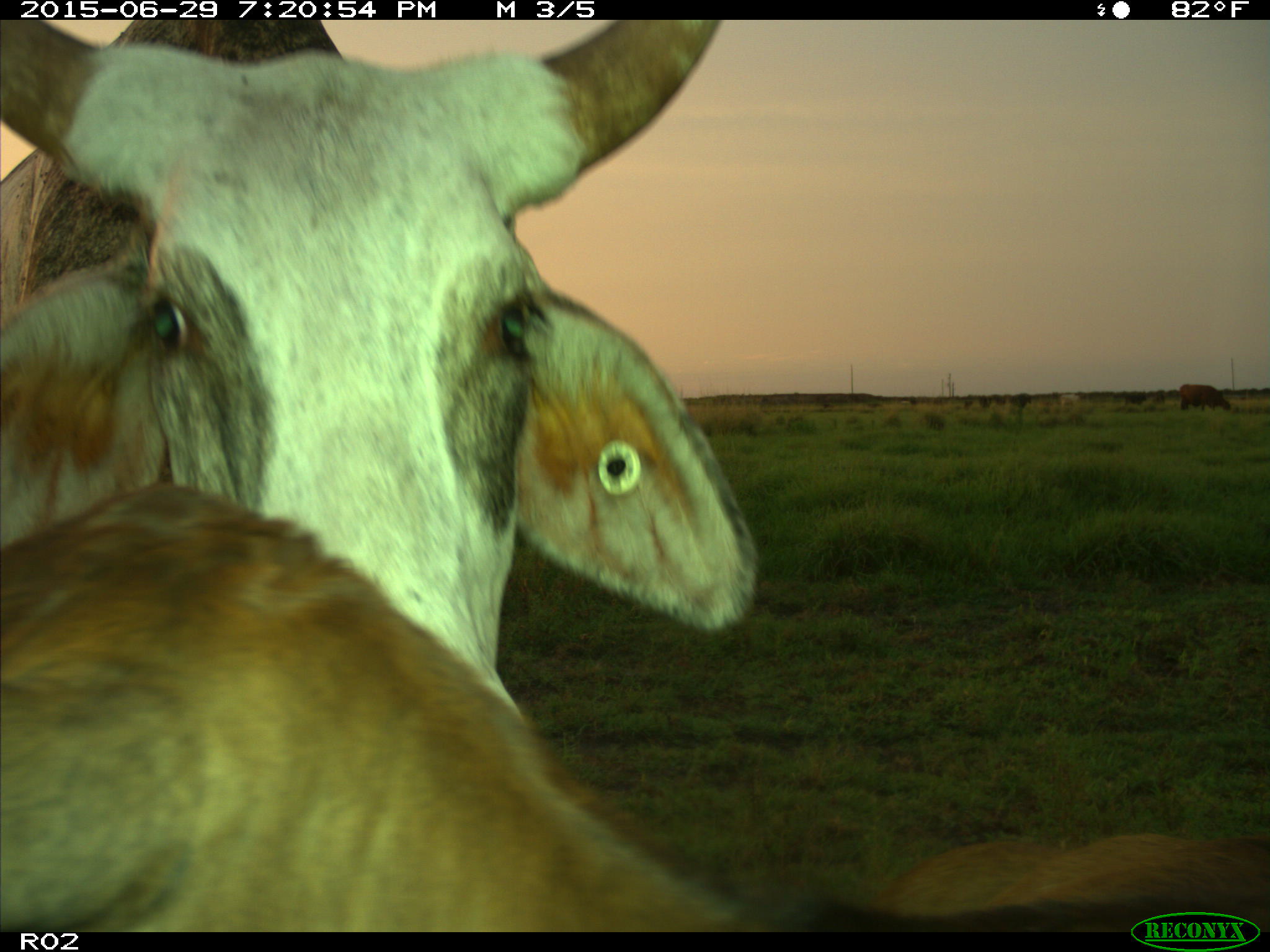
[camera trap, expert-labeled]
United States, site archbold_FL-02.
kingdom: Animalia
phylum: Chordata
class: Mammalia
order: Artiodactyla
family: Bovidae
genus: Bos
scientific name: Bos taurus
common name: domestic cow